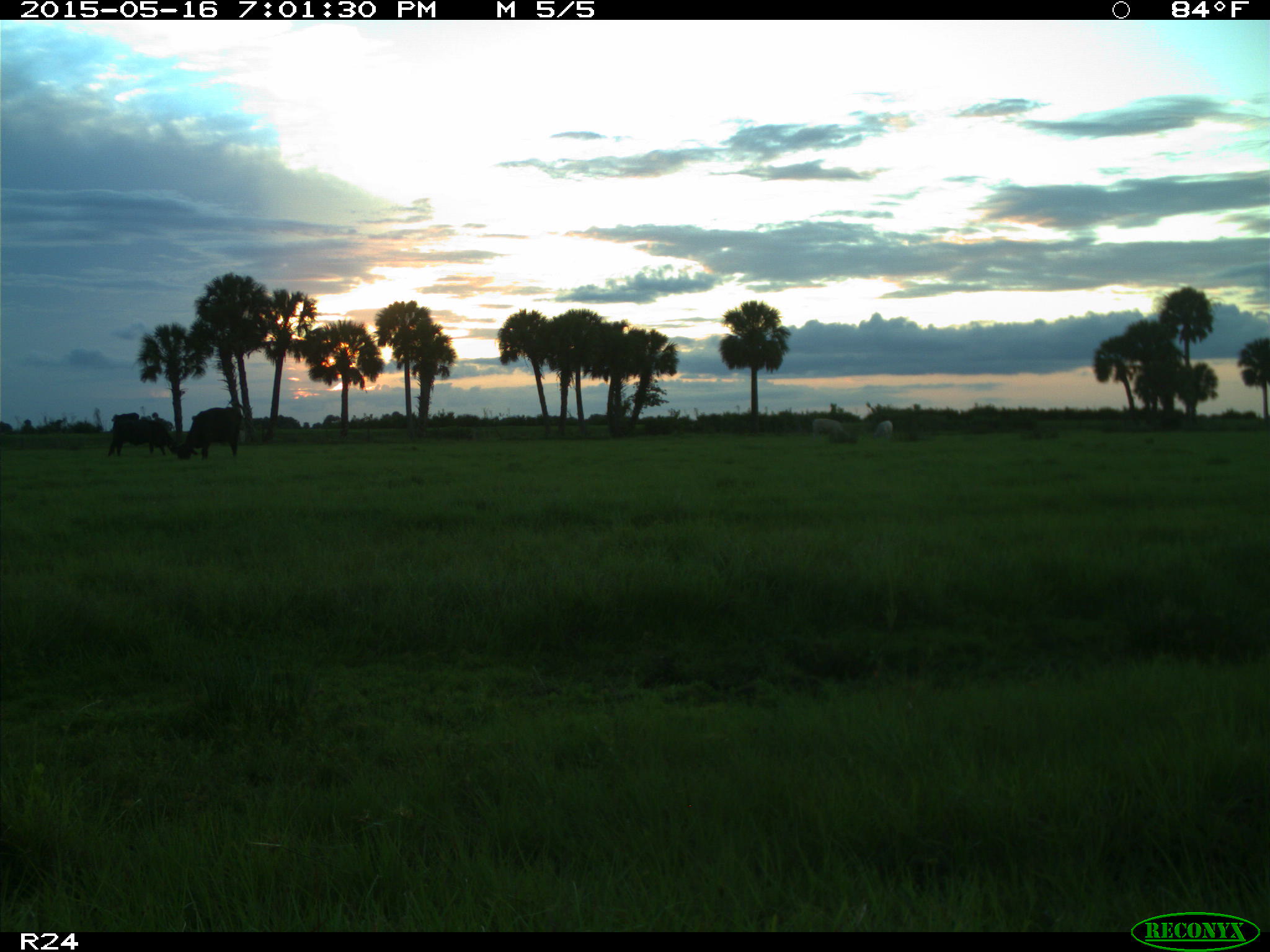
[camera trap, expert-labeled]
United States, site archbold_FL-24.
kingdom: Animalia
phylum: Chordata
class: Mammalia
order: Artiodactyla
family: Bovidae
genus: Bos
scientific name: Bos taurus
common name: domestic cow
Bos taurus (domestic cow).